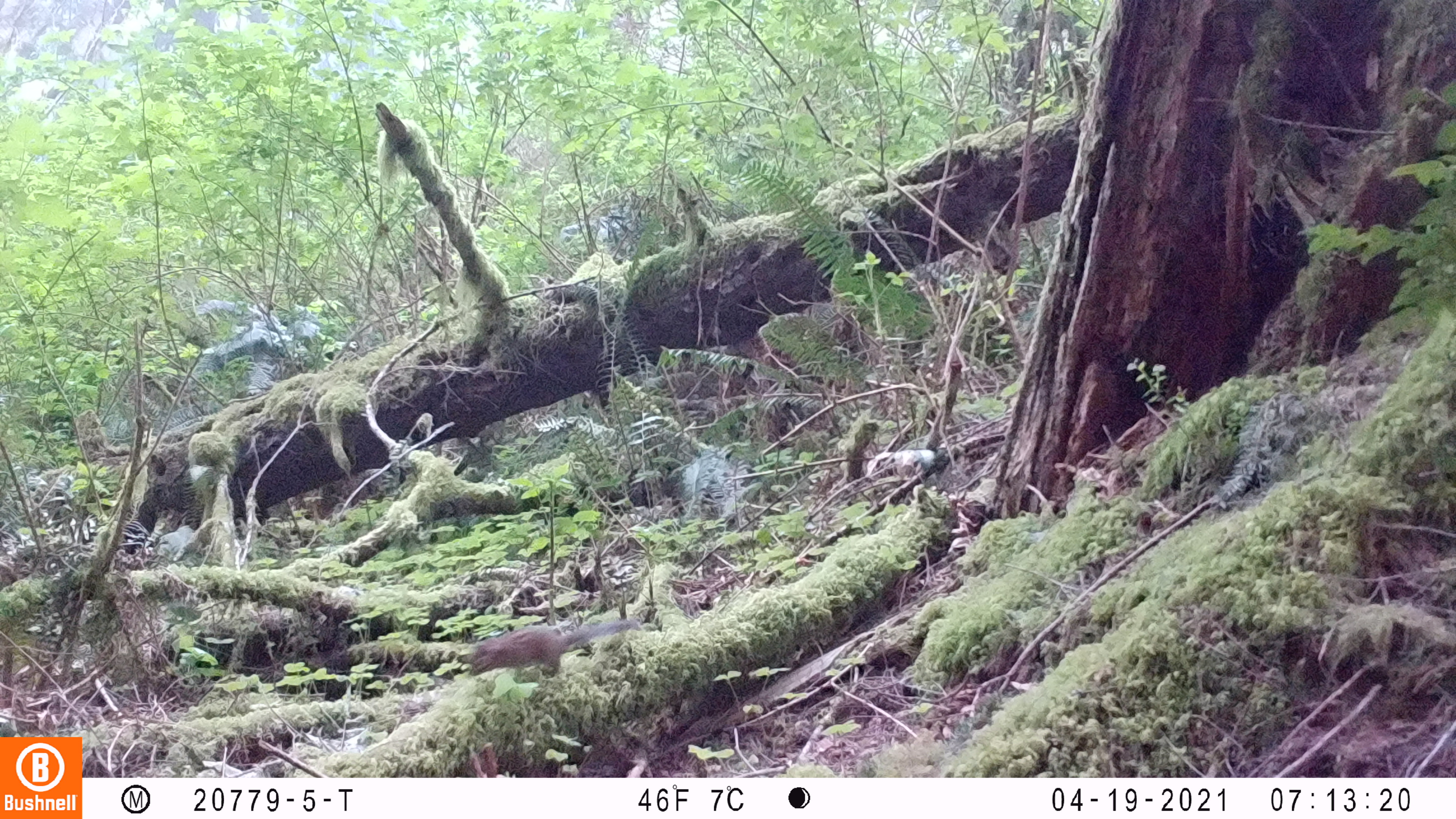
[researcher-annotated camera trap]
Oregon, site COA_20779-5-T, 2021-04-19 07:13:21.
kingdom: Animalia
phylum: Chordata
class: Mammalia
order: Rodentia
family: Sciuridae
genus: Neotamias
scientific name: Neotamias townsendii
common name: townsend's chipmunk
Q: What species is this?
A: Townsend's chipmunk (Neotamias townsendii).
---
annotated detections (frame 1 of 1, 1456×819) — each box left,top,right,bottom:
townsend's chipmunk: 446,587,655,724